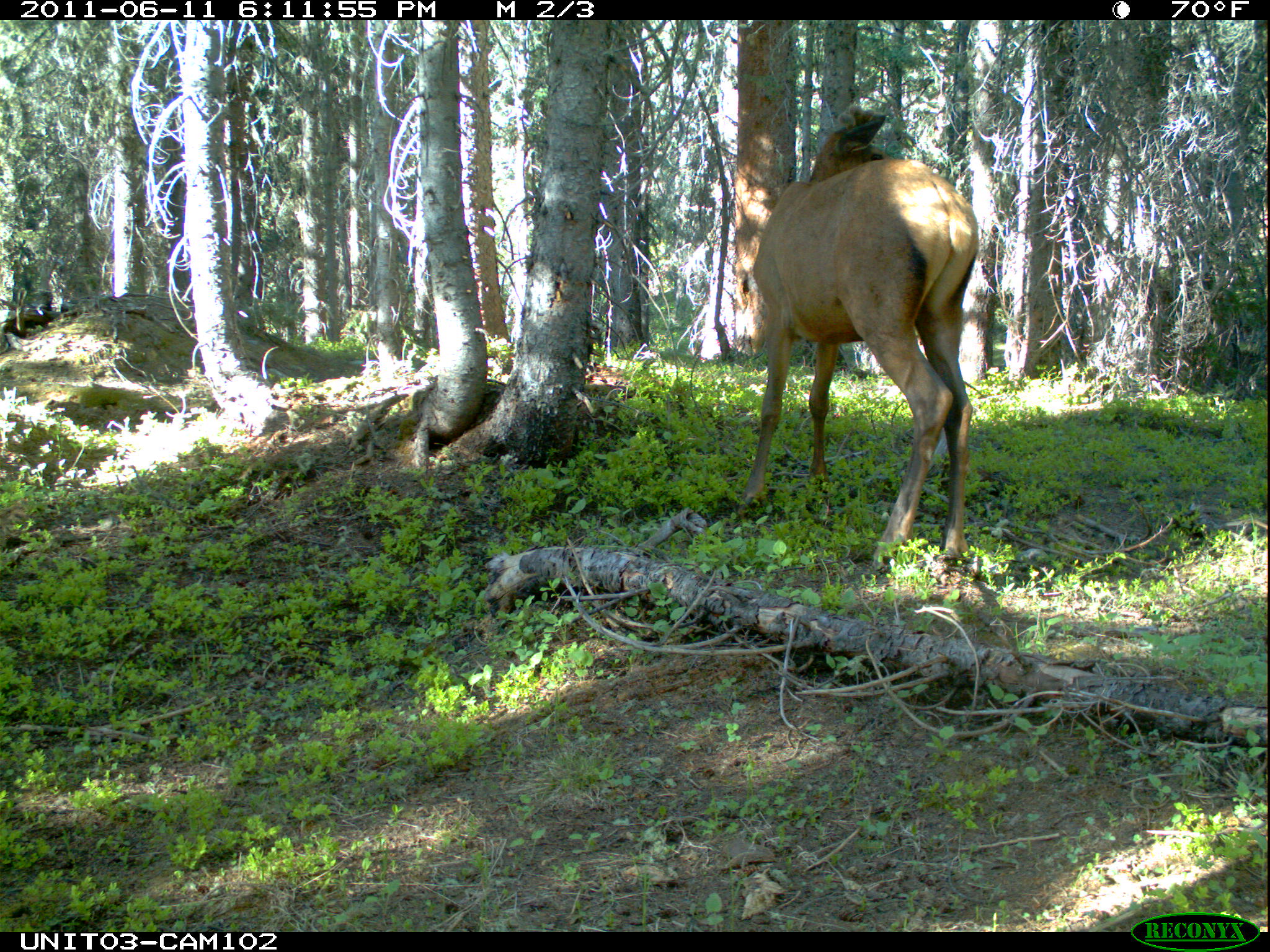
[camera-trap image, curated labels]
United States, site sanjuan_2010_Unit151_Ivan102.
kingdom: Animalia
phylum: Chordata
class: Mammalia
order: Artiodactyla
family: Cervidae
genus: Cervus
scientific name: Cervus elaphus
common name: red deer